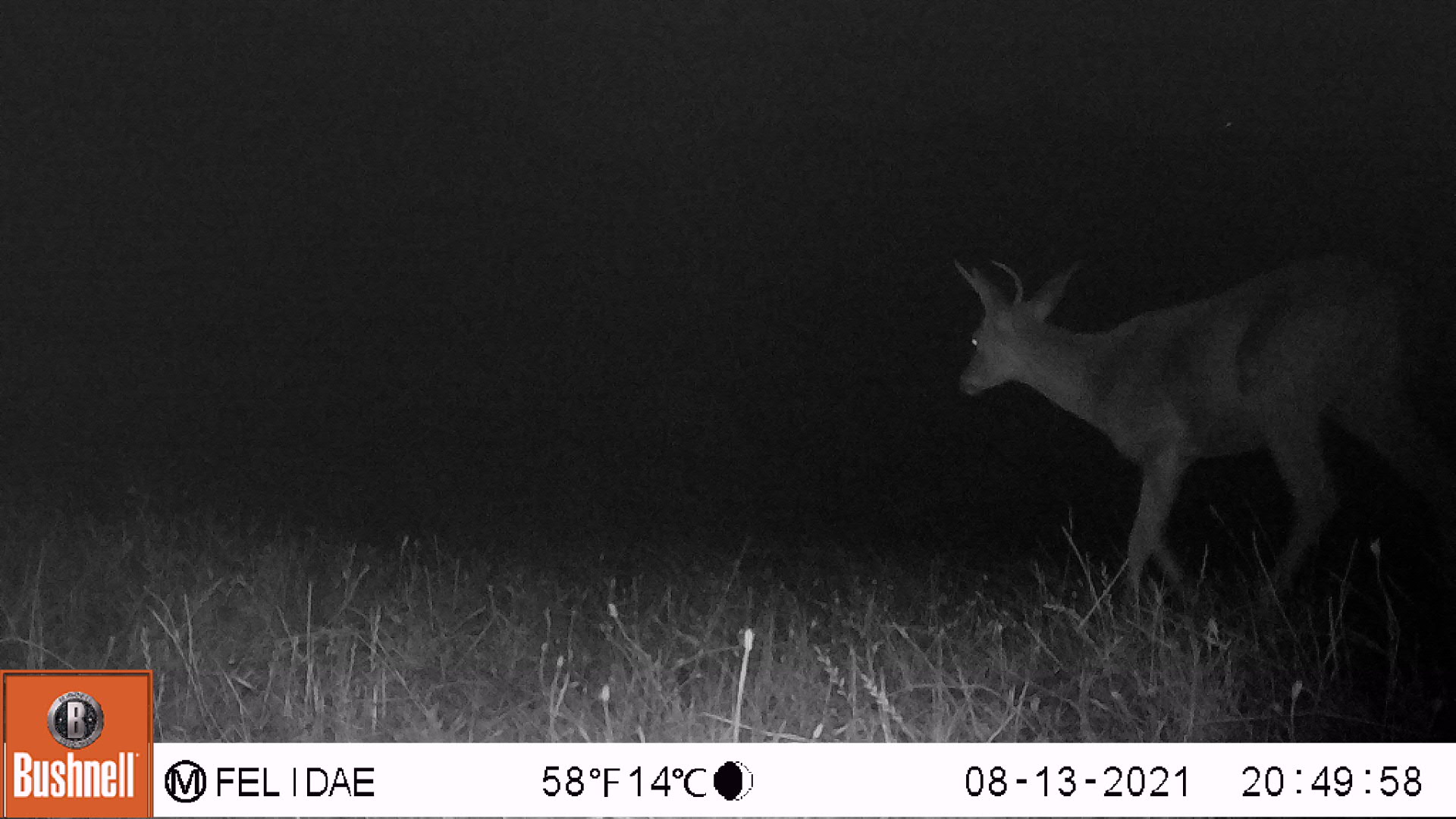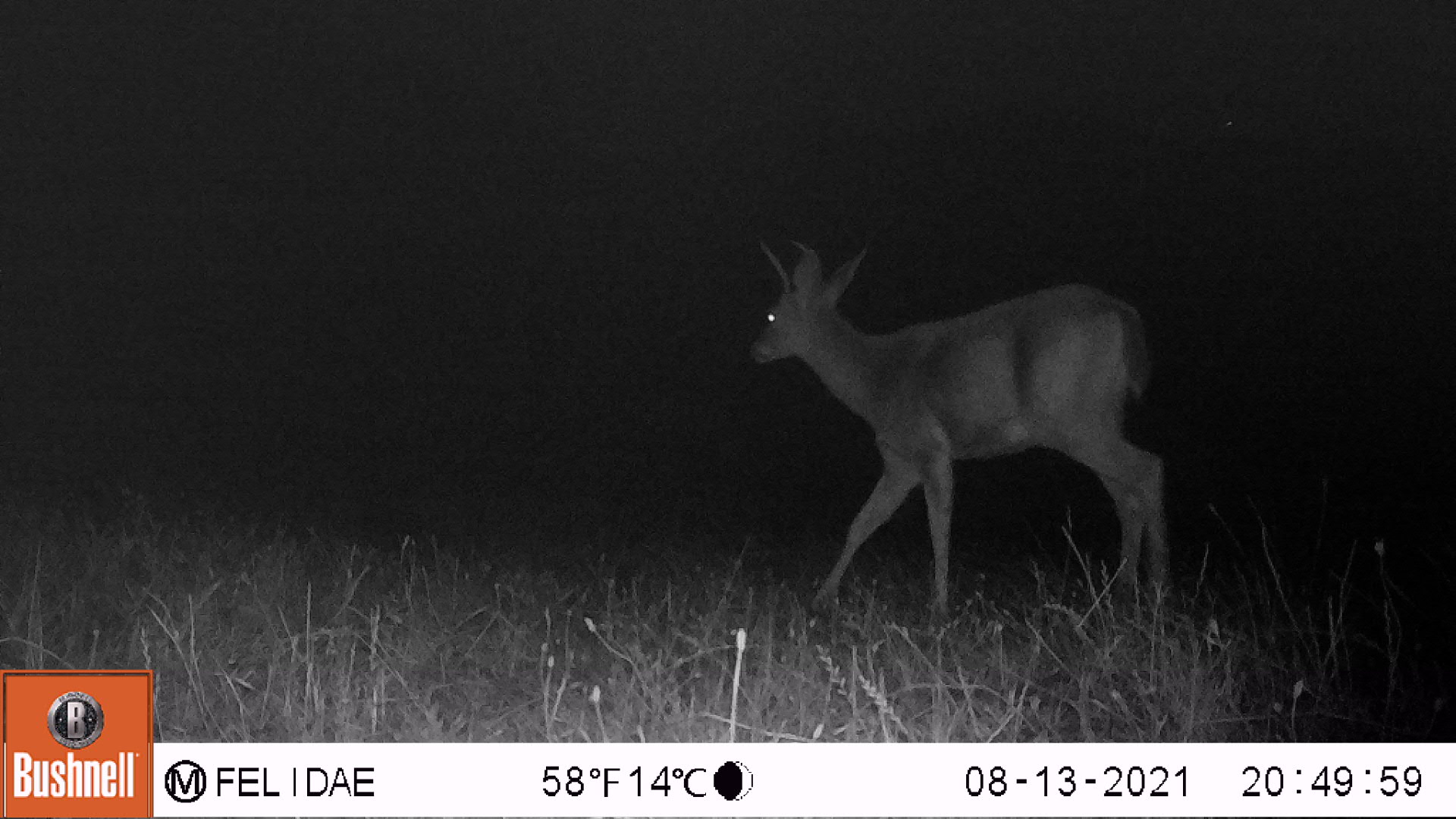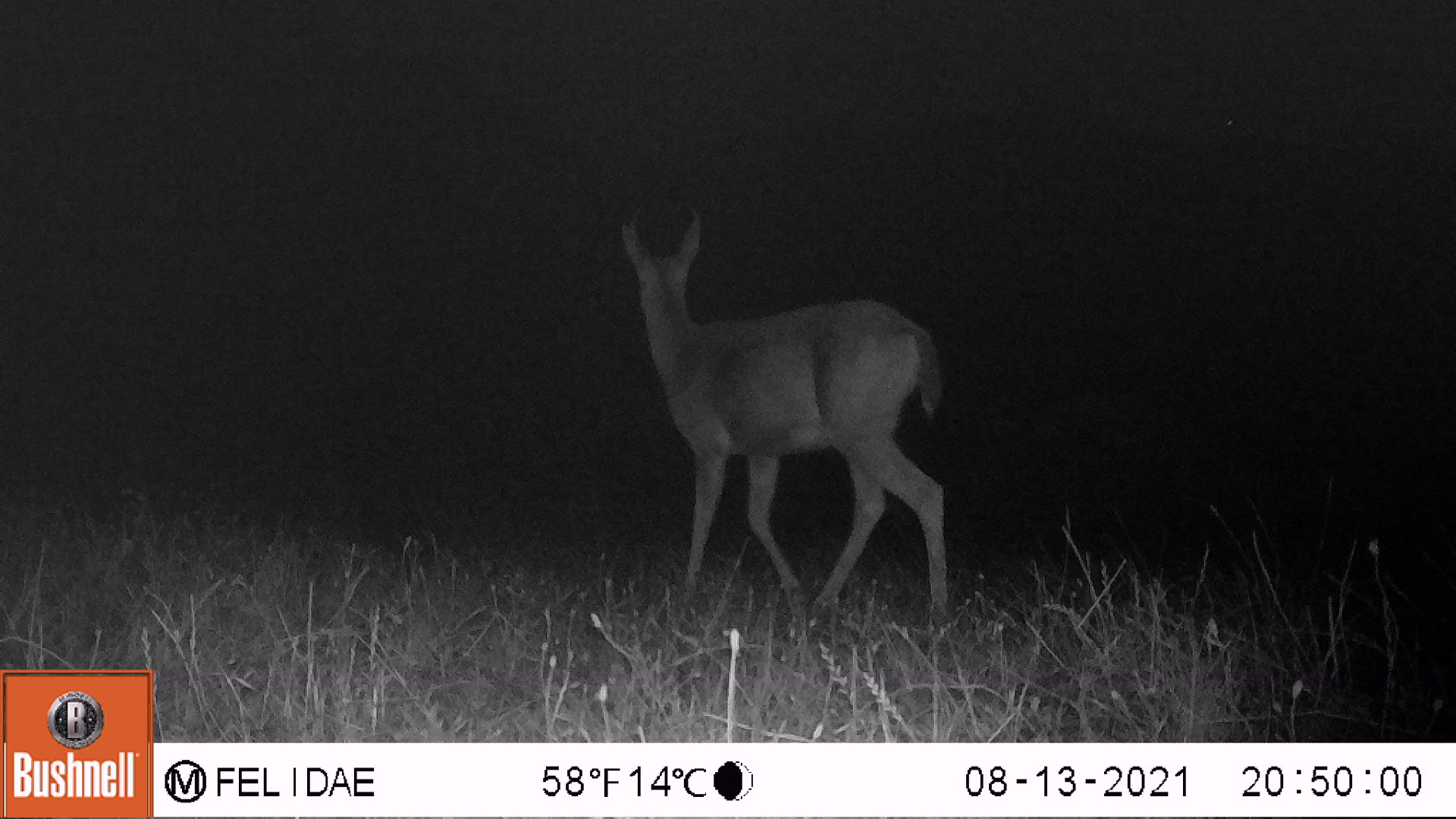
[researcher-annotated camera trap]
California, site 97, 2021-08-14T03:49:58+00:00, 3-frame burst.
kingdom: Animalia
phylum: Chordata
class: Mammalia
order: Artiodactyla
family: Cervidae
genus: Odocoileus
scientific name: Odocoileus hemionus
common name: mule deer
Mule deer (Odocoileus hemionus).